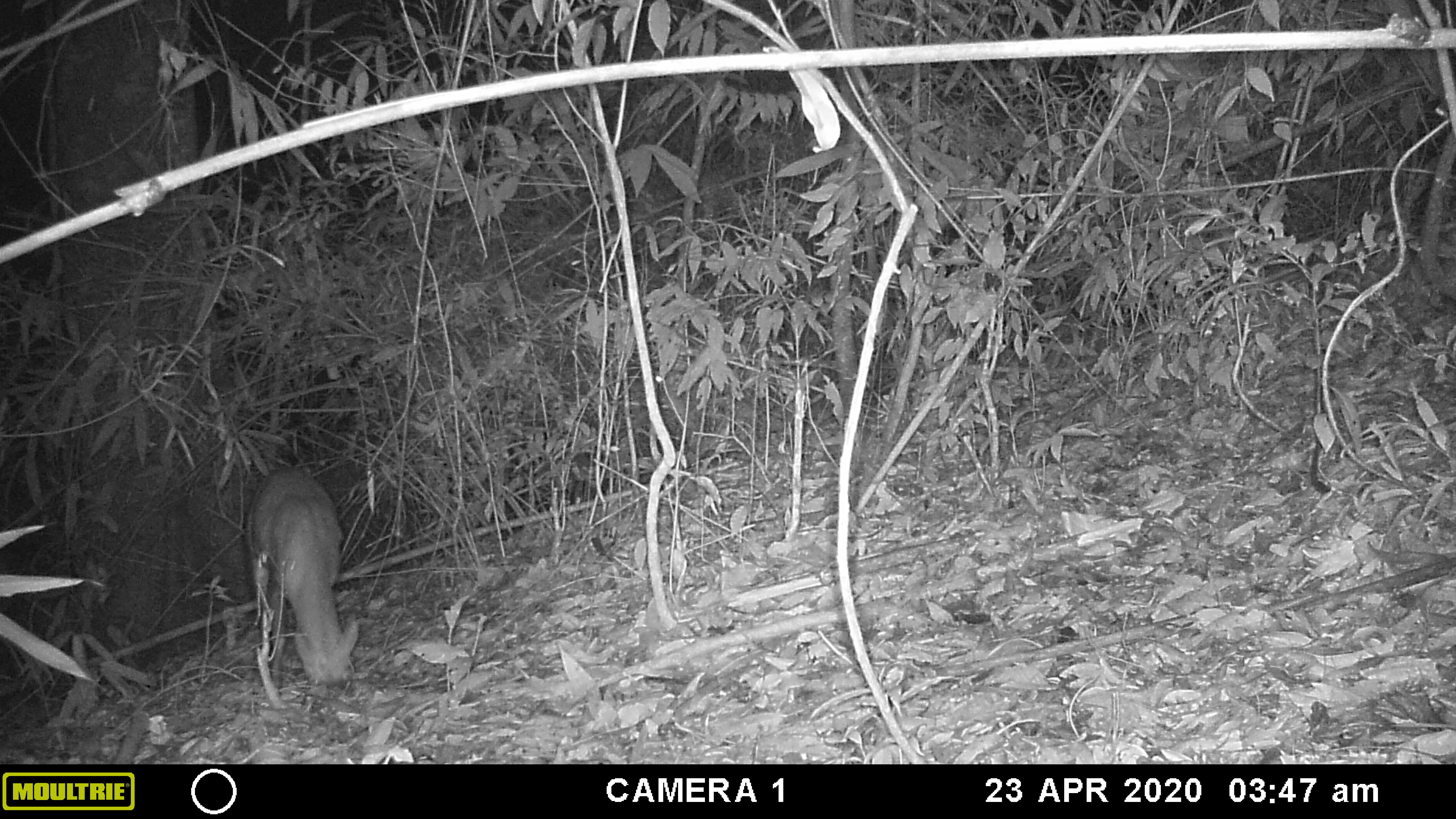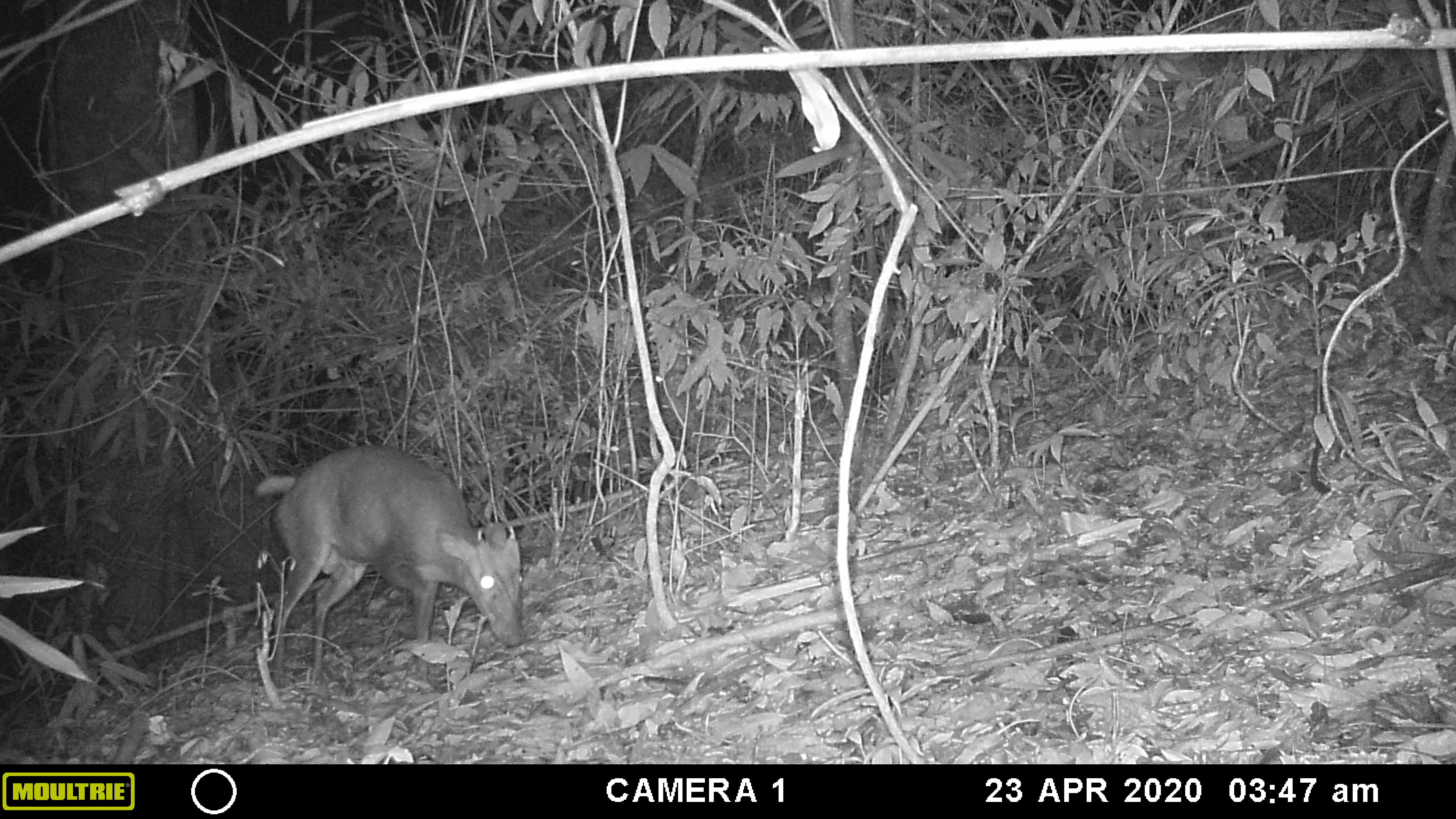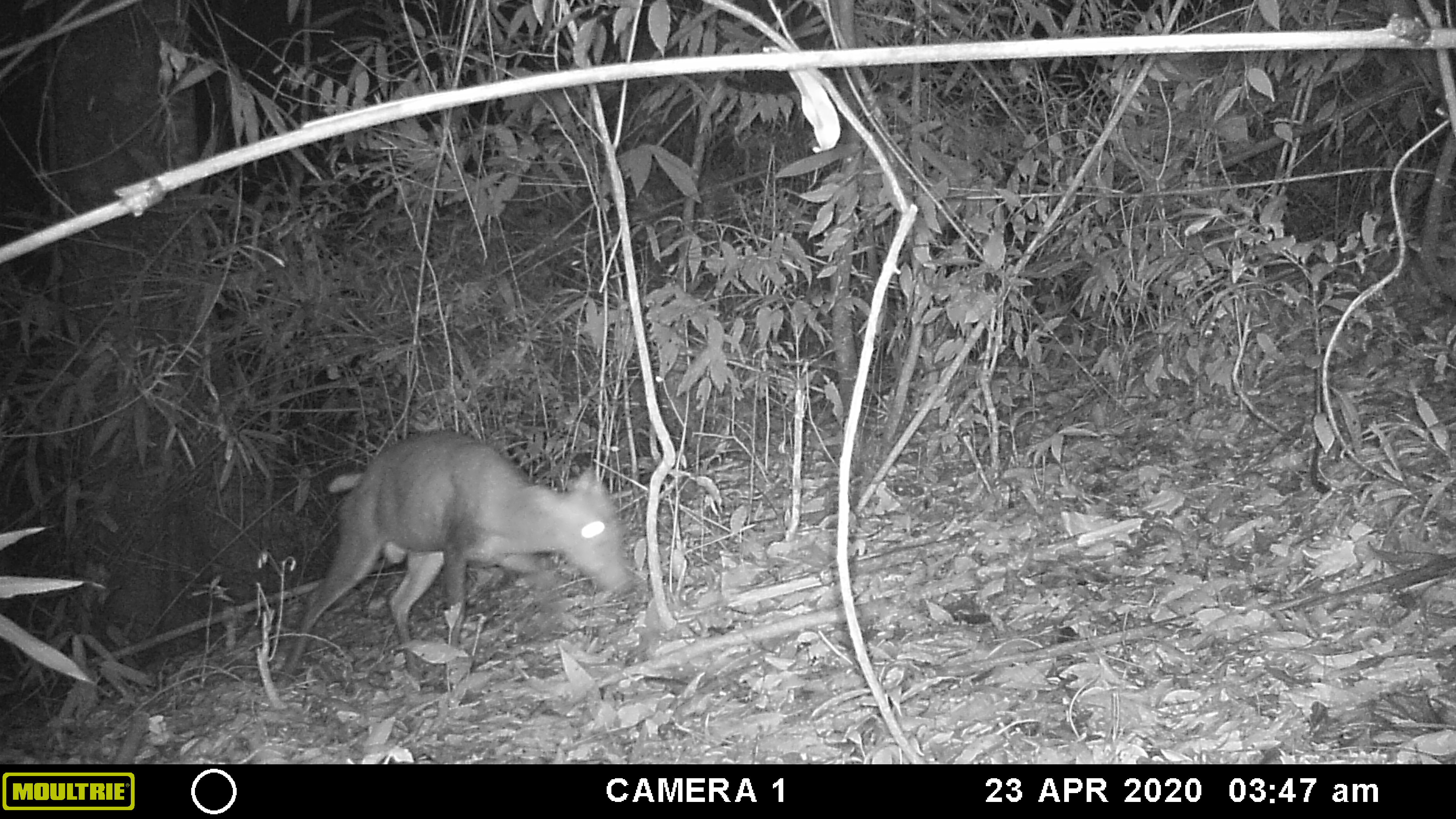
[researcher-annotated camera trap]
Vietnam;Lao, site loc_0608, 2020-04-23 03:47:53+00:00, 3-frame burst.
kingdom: Animalia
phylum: Chordata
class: Mammalia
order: Artiodactyla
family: Cervidae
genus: Muntiacus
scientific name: Muntiacus rooseveltorum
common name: roosevelt's muntjac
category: roosevelts muntjac group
Roosevelts muntjac group (roosevelt's muntjac) (Muntiacus rooseveltorum). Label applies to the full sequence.